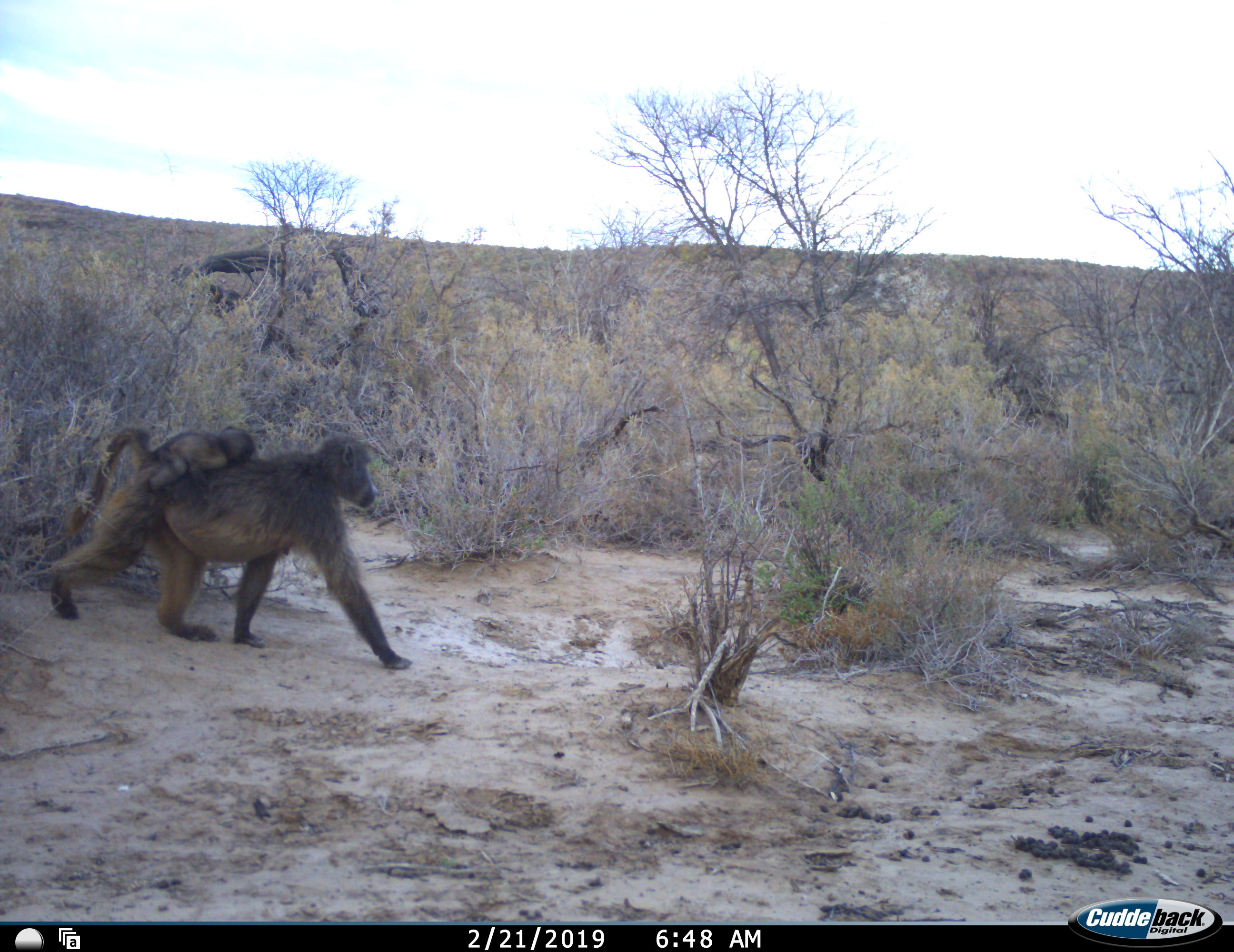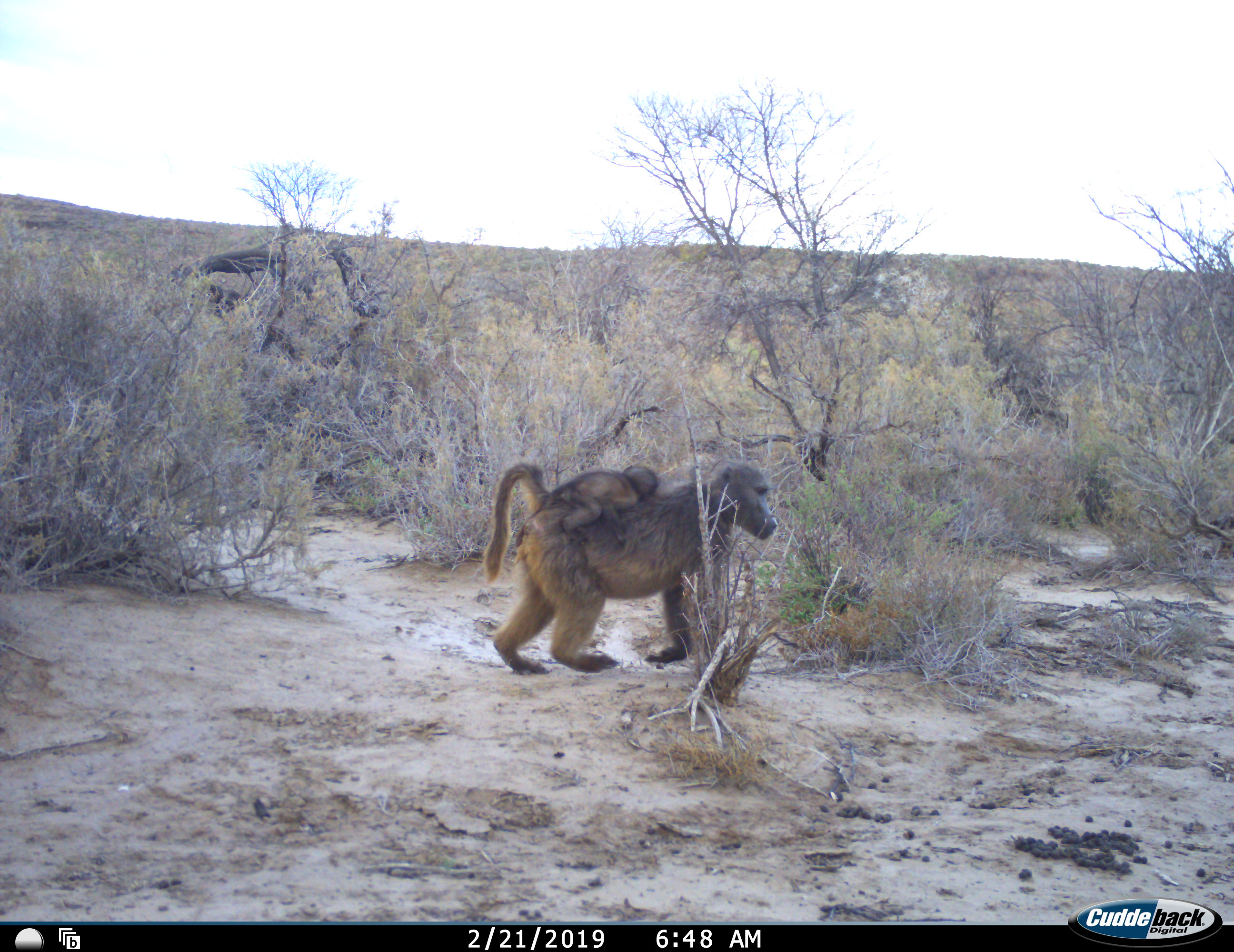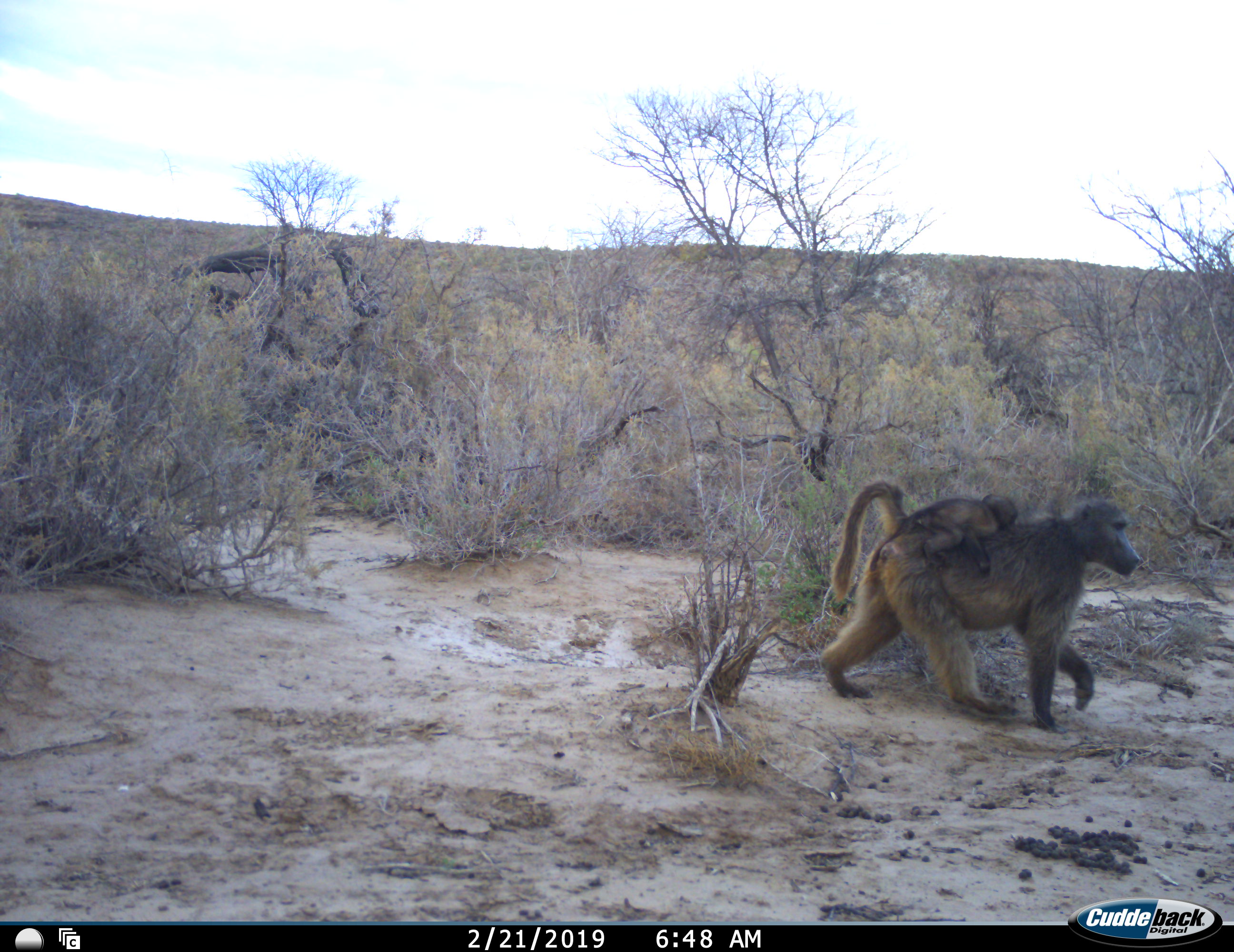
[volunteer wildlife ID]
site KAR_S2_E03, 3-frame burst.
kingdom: Animalia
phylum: Chordata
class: Mammalia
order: Primates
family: Cercopithecidae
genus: Papio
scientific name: Papio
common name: baboon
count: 2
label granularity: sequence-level